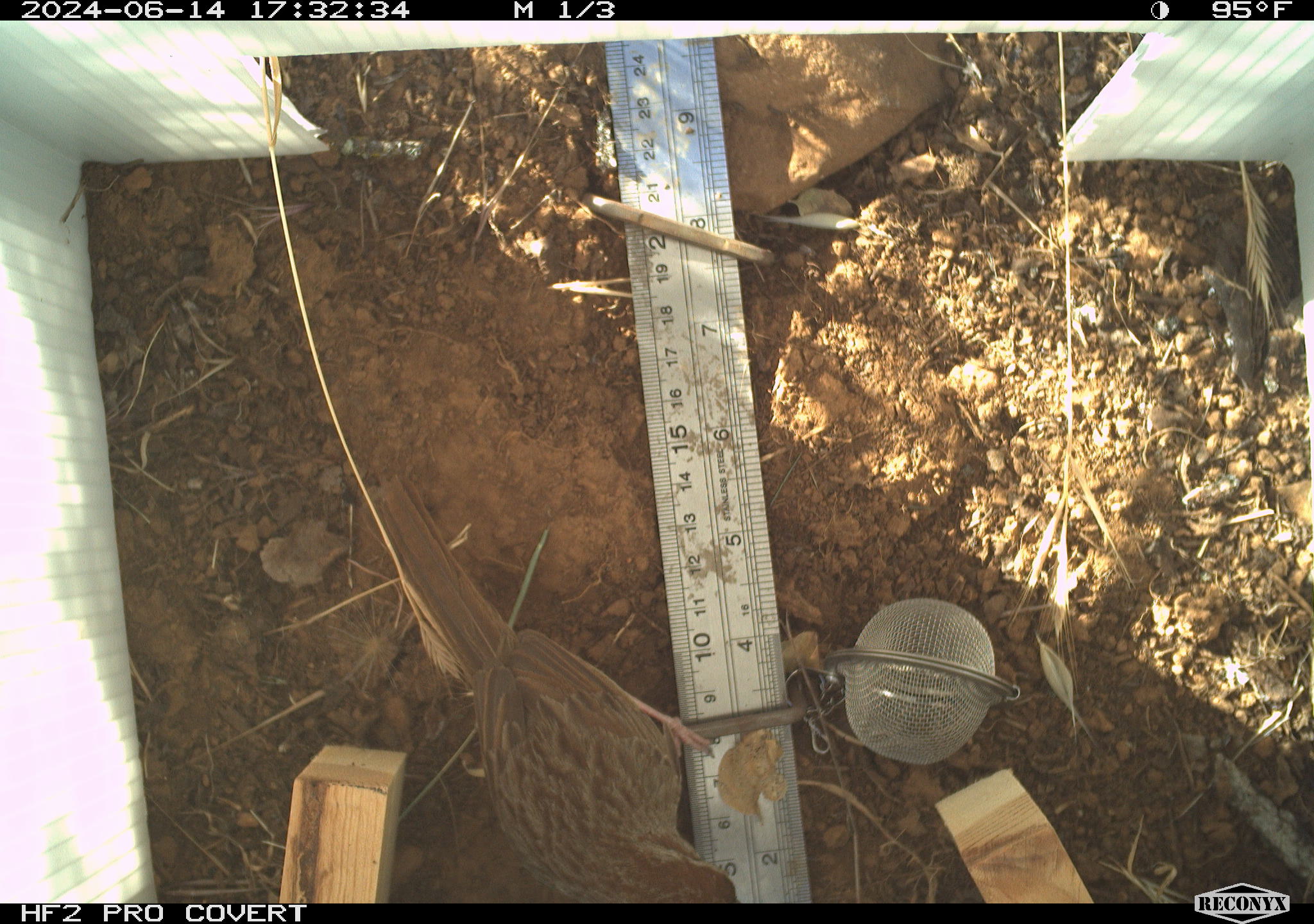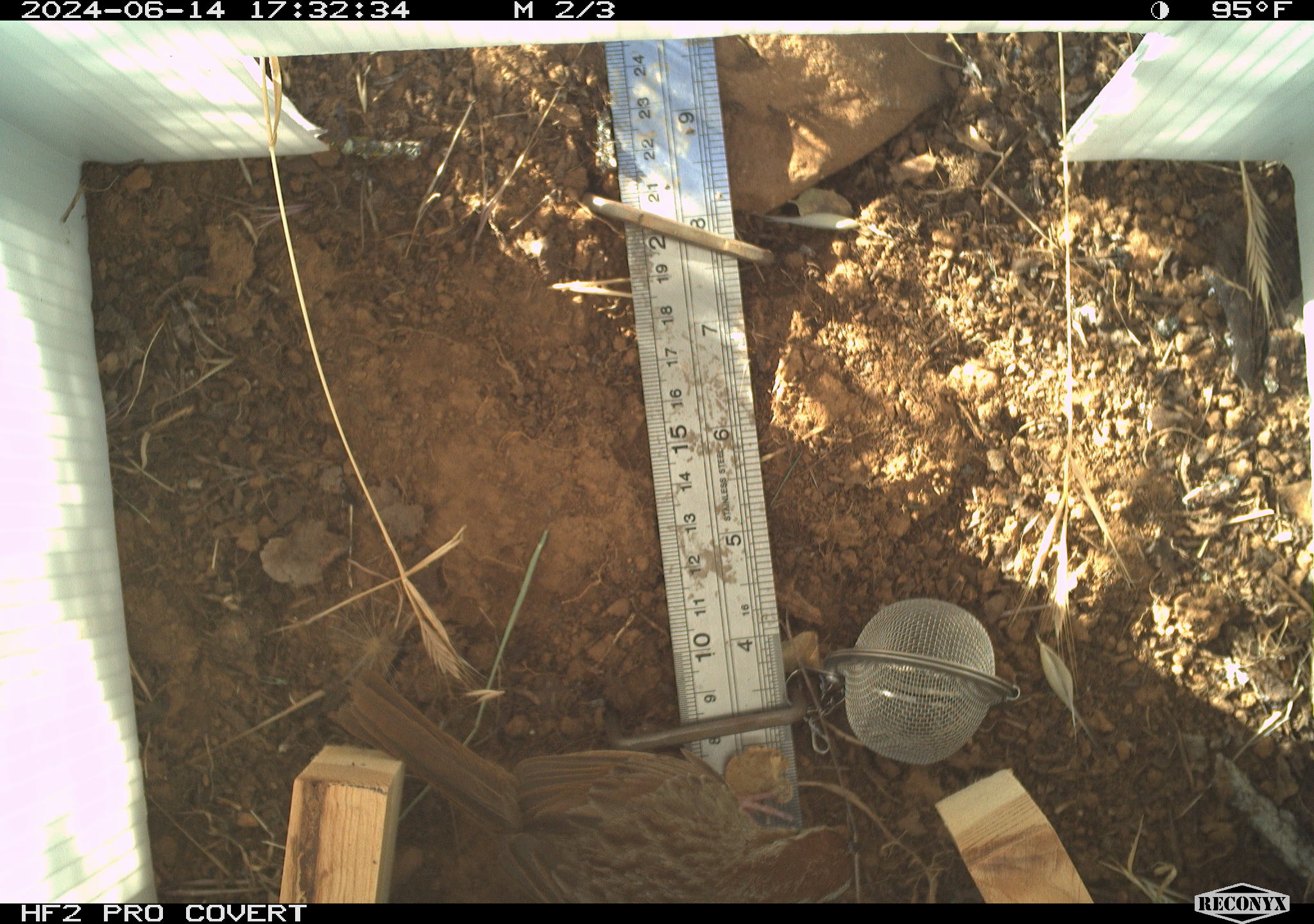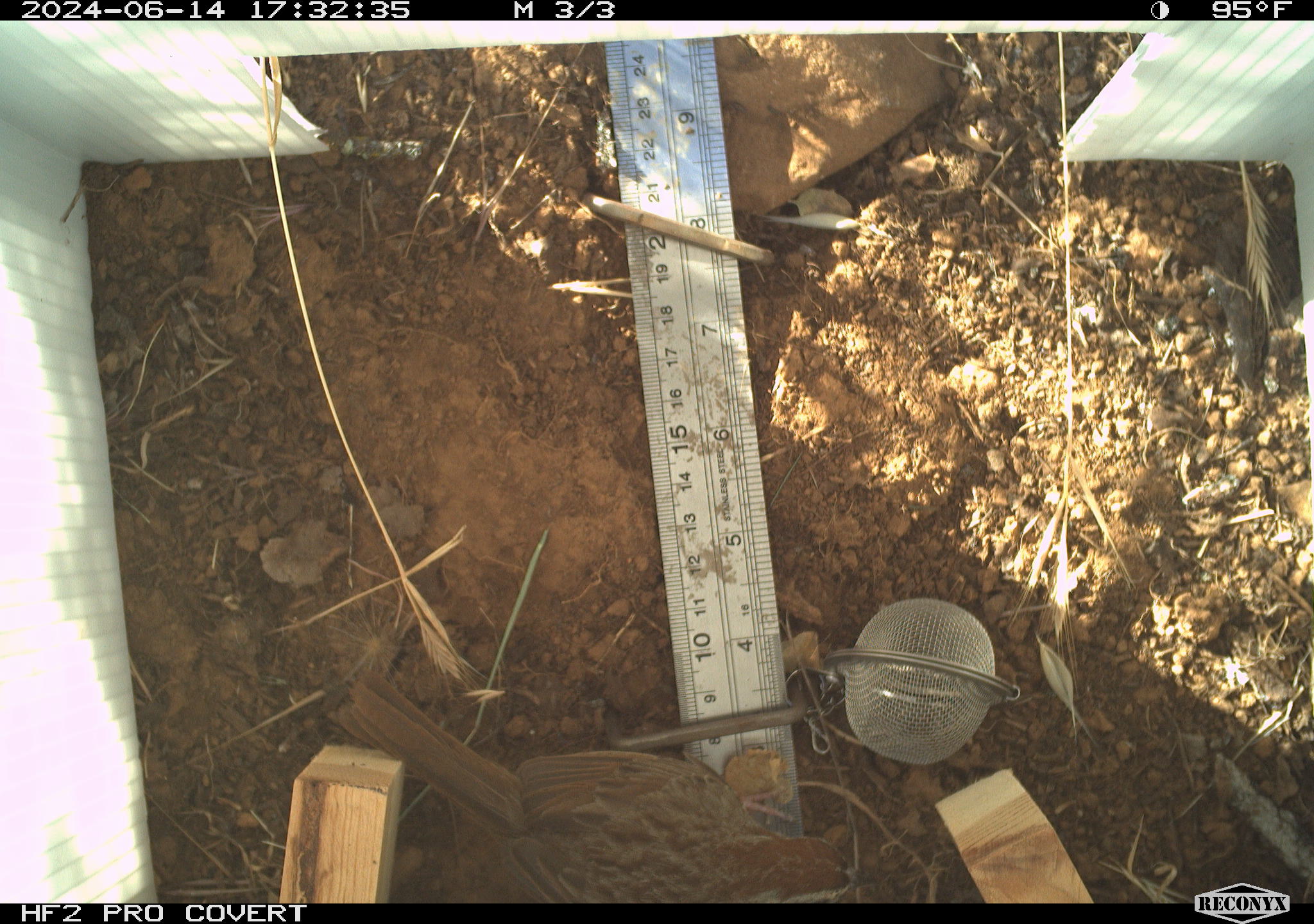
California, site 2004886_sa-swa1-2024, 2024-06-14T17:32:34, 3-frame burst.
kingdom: Animalia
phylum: Chordata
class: Aves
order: Passeriformes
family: Passerellidae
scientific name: Passerellidae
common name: new world sparrows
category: passerellidae family